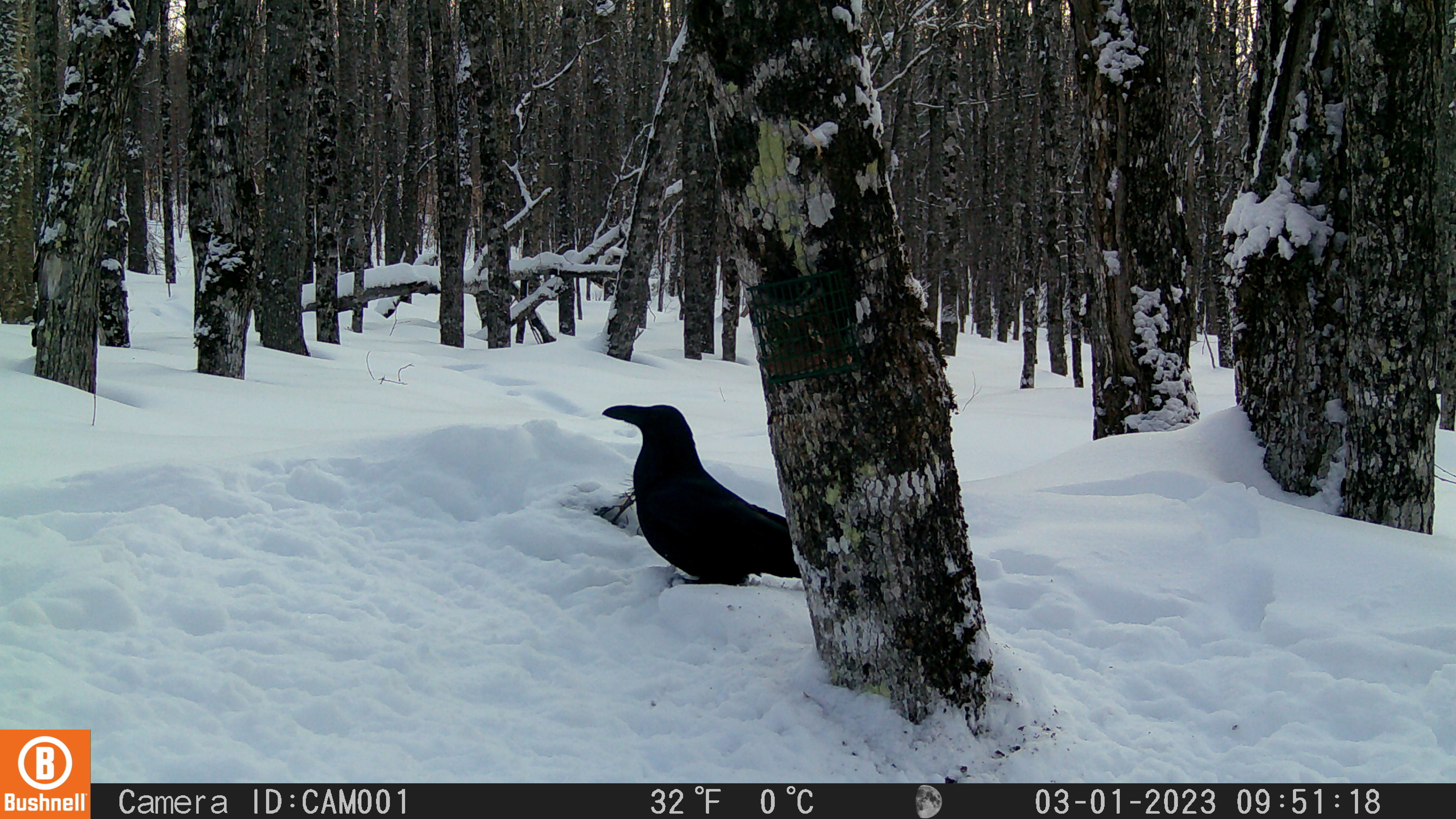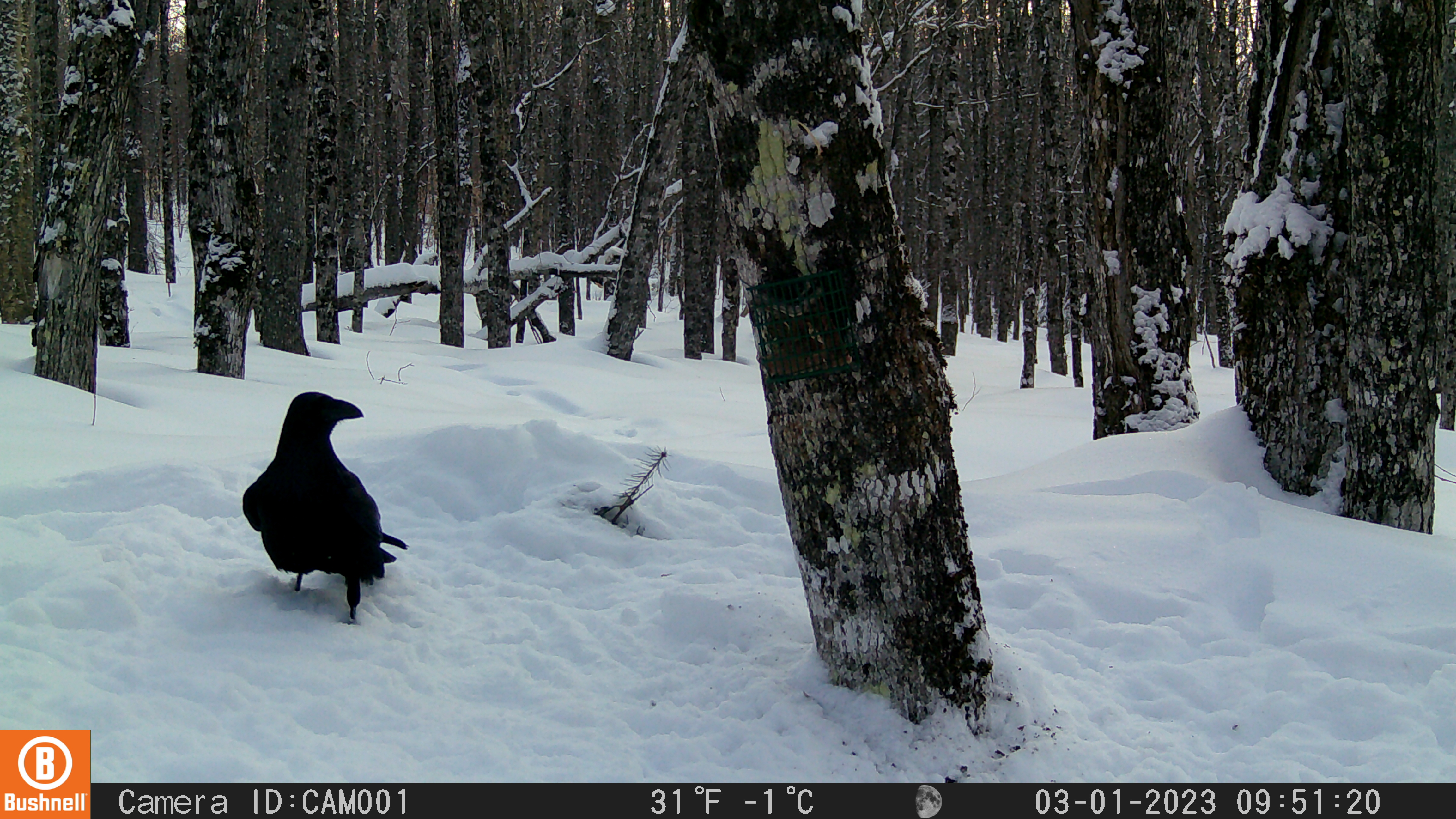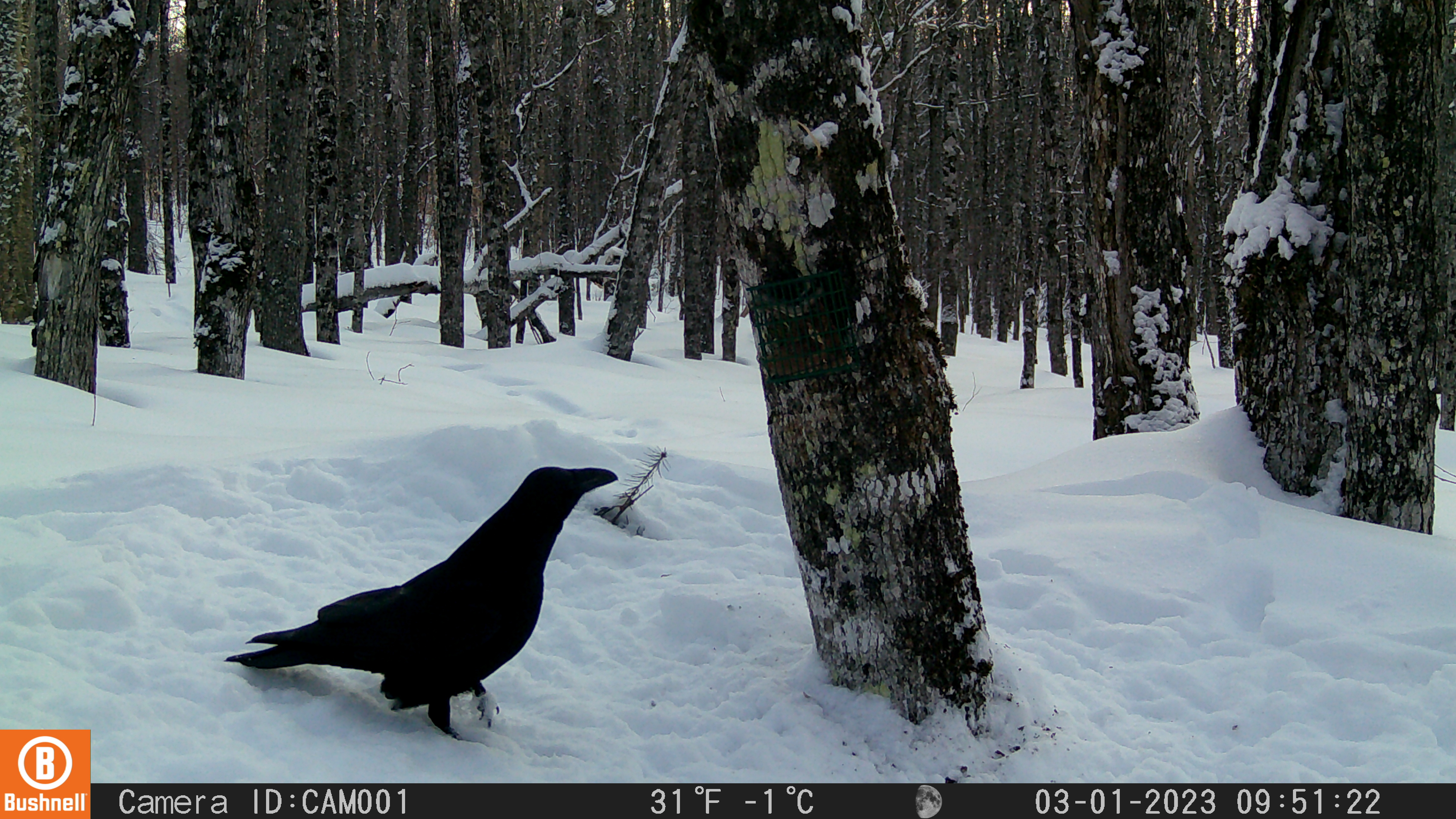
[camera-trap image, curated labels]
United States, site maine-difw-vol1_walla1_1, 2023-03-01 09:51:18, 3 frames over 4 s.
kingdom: Animalia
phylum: Chordata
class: Aves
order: Passeriformes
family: Corvidae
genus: Corvus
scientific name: Corvus corax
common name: common raven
Common raven (Corvus corax).